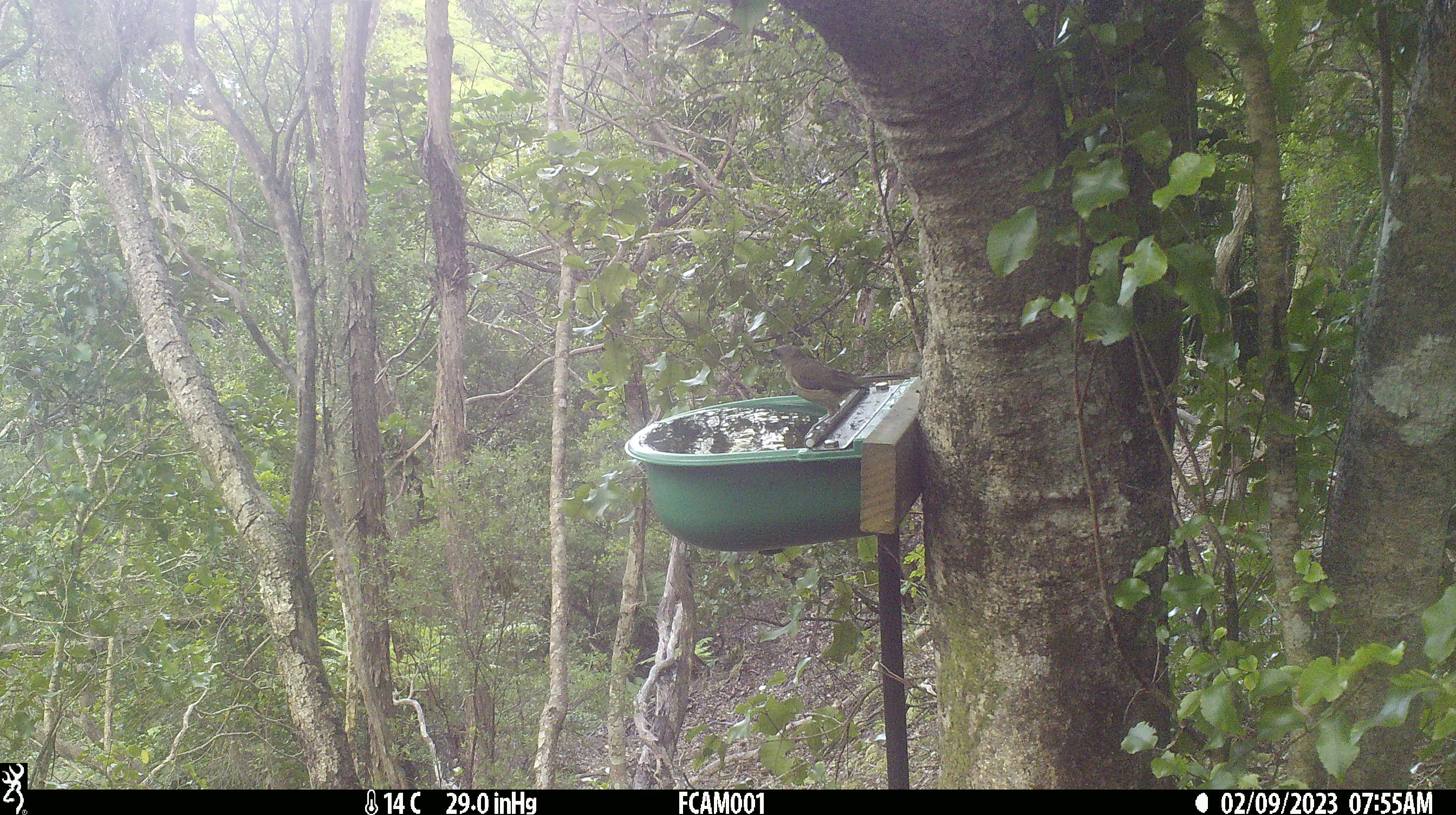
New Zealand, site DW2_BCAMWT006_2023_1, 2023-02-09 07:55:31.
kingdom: Animalia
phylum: Chordata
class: Aves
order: Passeriformes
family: Meliphagidae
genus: Anthornis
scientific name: Anthornis melanura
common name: new zealand bellbird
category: bellbird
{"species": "bellbird (new zealand bellbird) (Anthornis melanura)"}